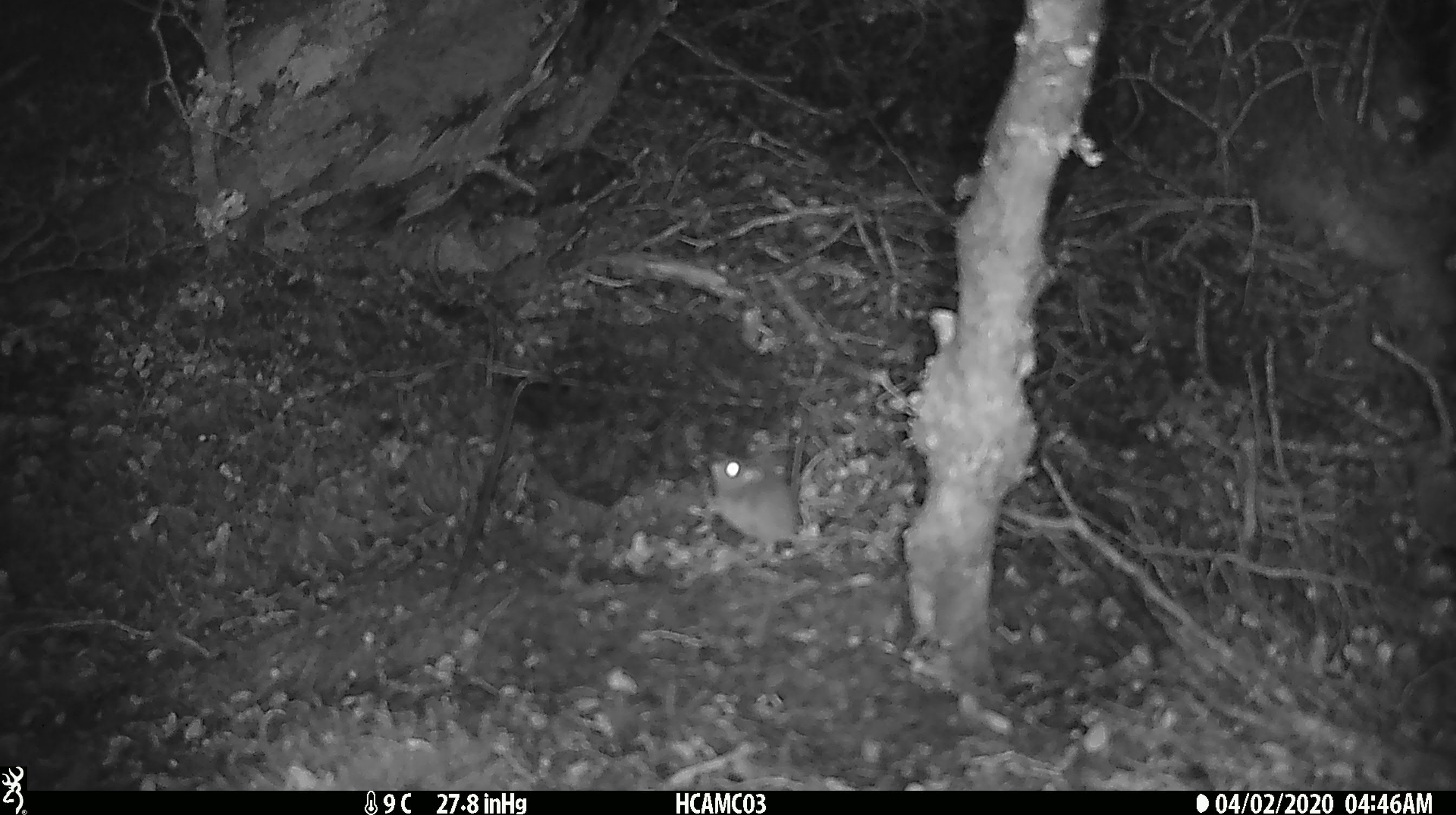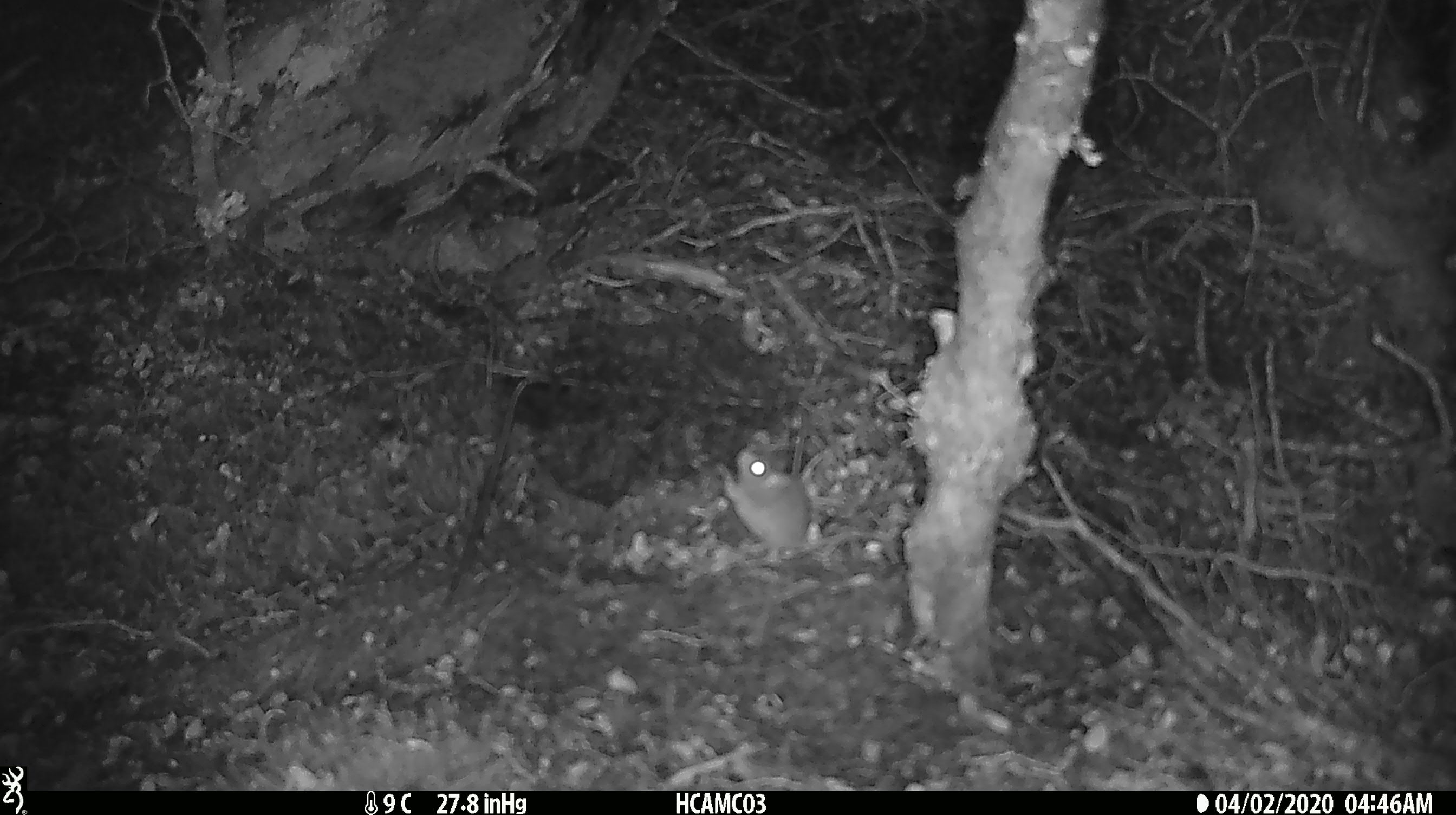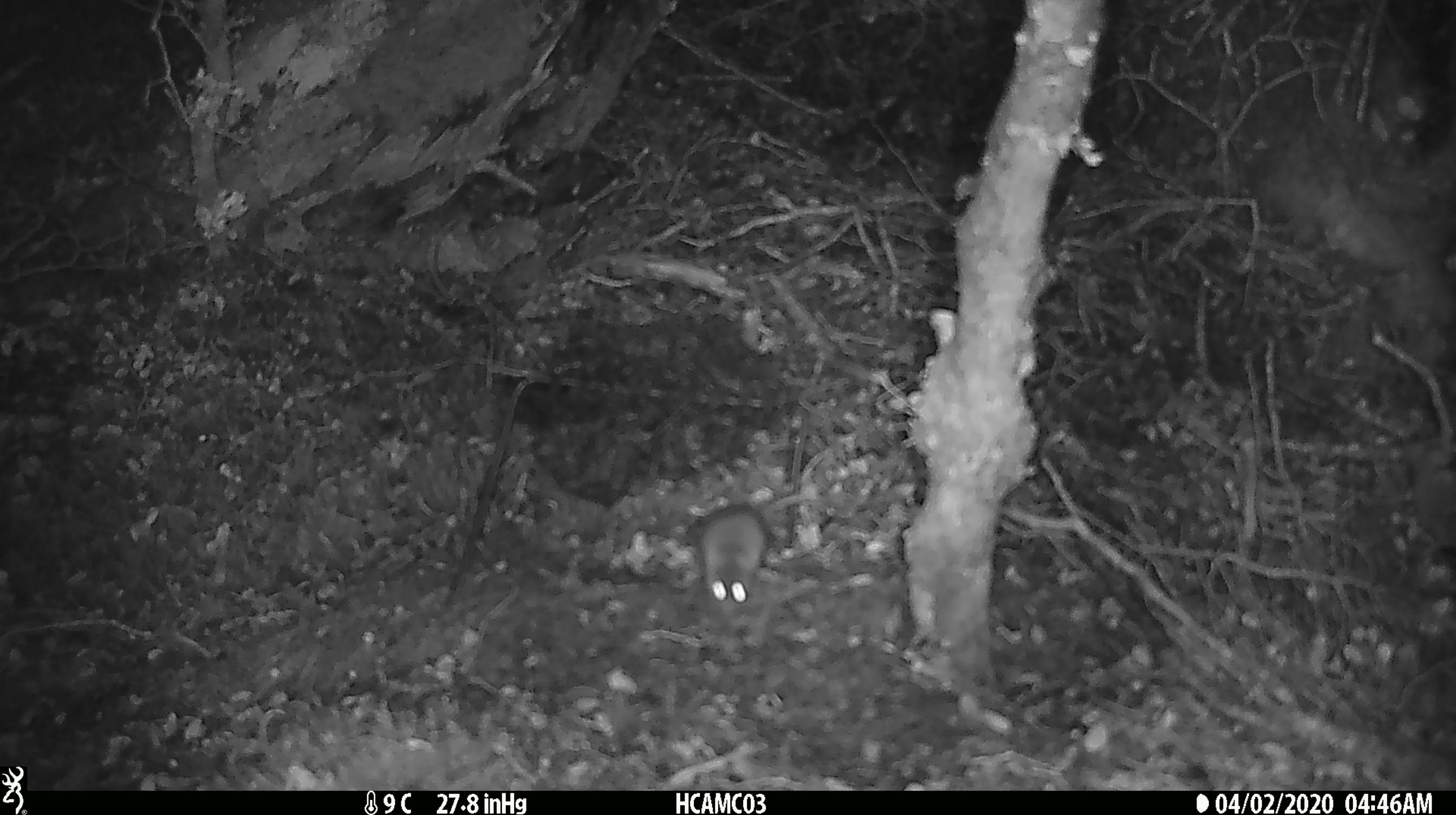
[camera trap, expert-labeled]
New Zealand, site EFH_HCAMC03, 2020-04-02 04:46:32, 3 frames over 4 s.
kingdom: Animalia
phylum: Chordata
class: Mammalia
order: Rodentia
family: Muridae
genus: Mus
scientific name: Mus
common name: mouse